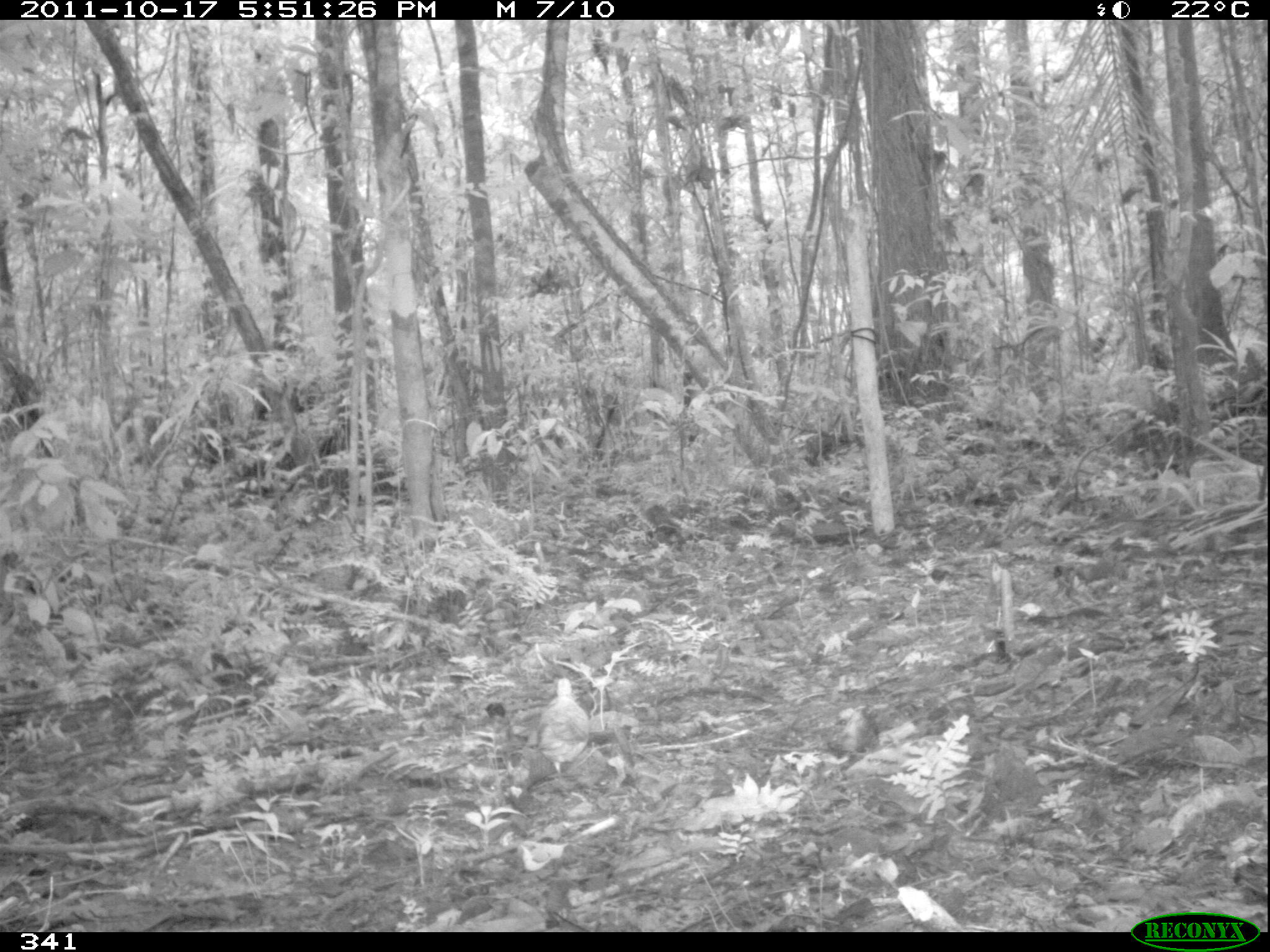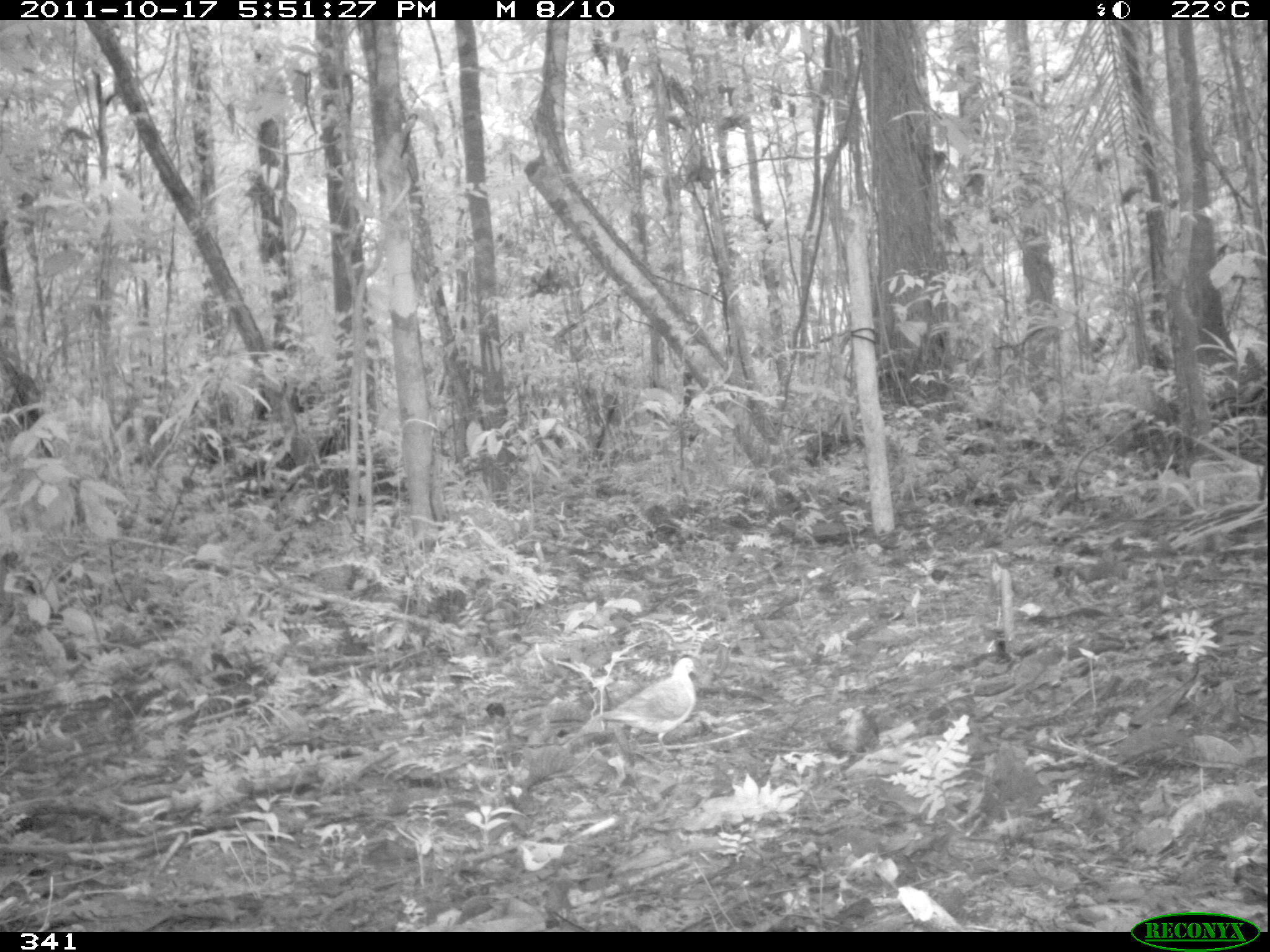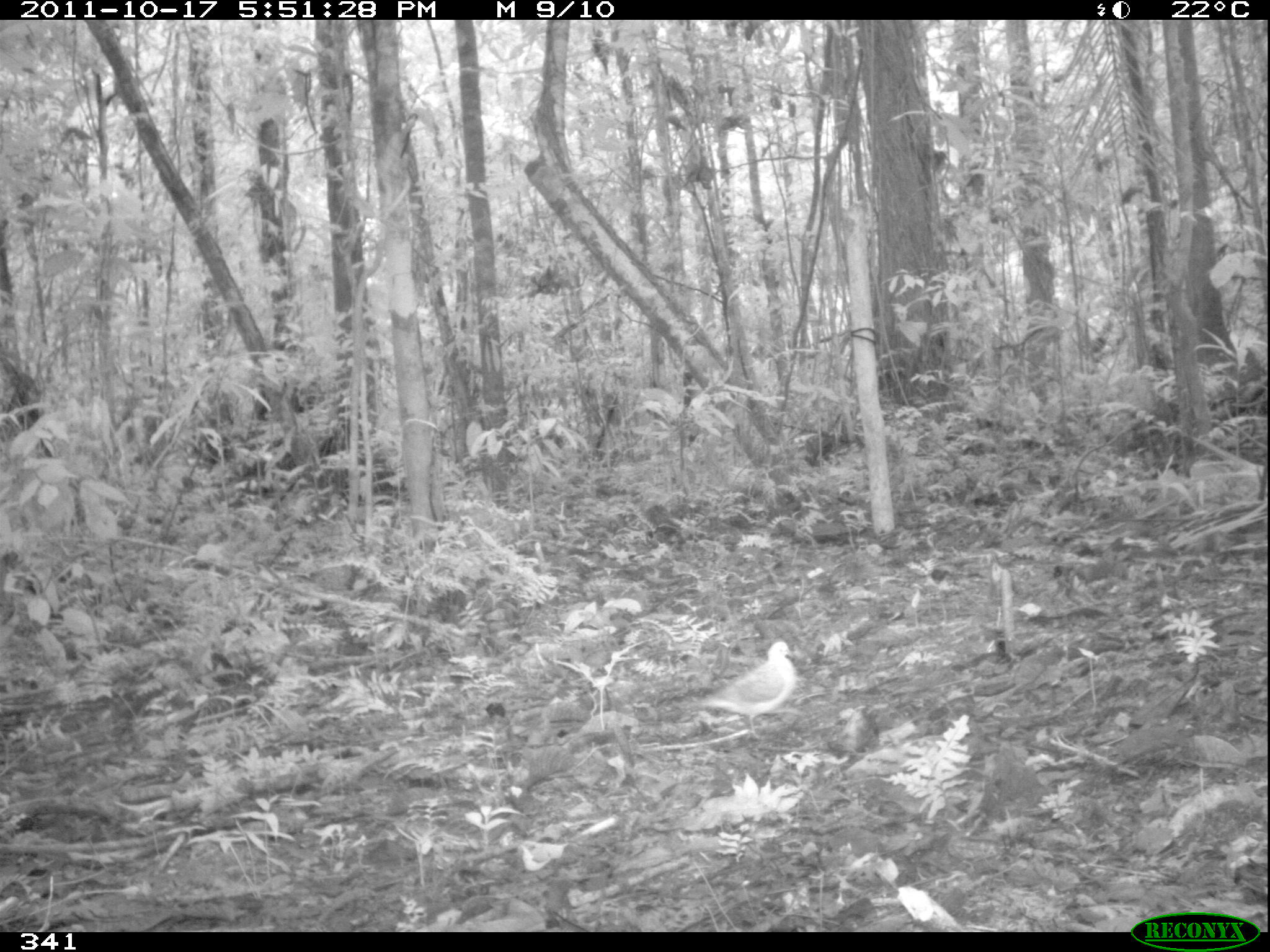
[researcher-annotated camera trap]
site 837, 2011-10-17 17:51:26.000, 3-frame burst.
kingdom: Animalia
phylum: Chordata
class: Aves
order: Columbiformes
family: Columbidae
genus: Leptotila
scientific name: Leptotila verreauxi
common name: white-tipped dove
Leptotila verreauxi (white-tipped dove).